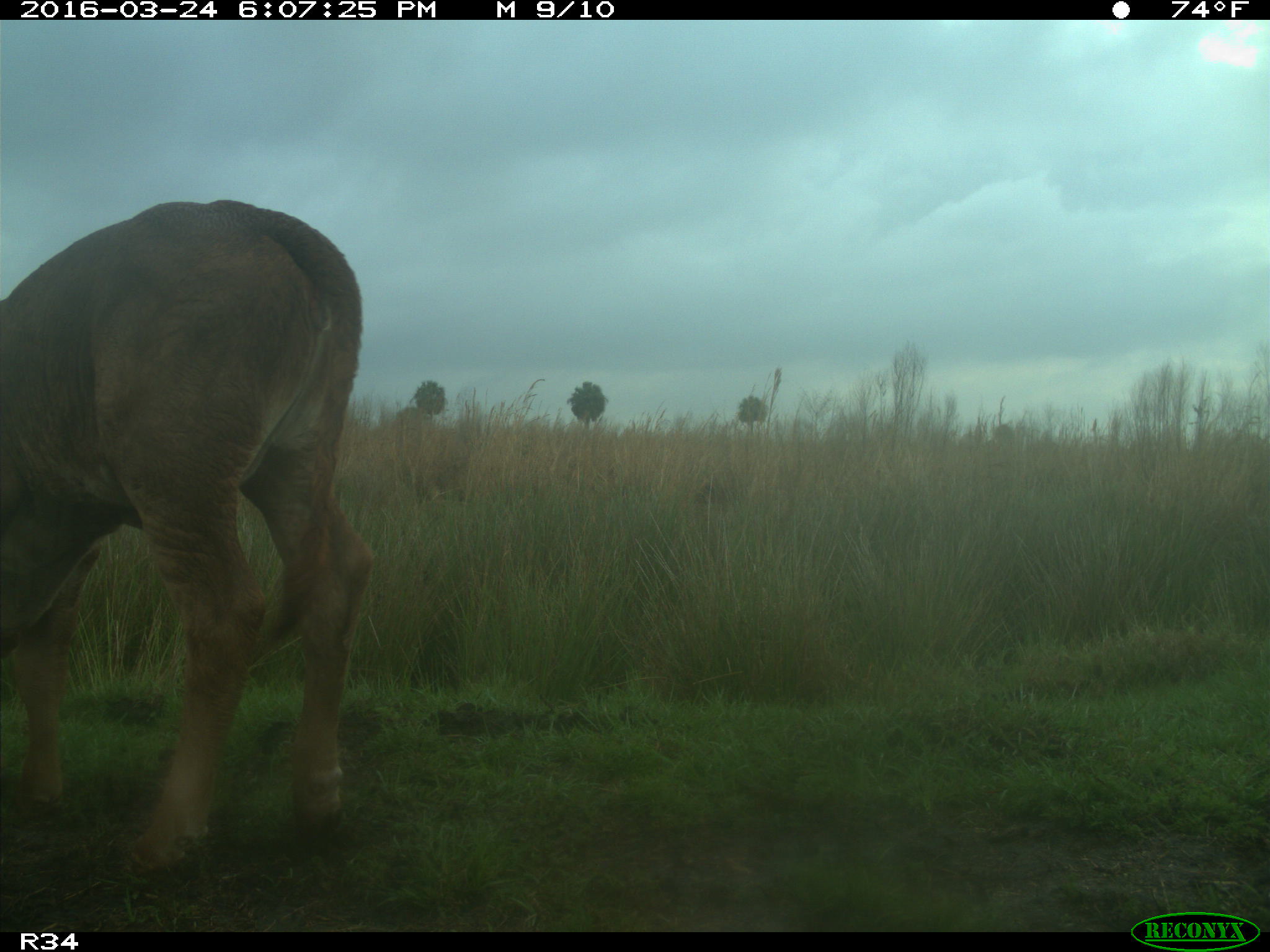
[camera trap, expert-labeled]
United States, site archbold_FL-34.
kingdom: Animalia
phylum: Chordata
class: Mammalia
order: Artiodactyla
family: Bovidae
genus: Bos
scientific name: Bos taurus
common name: domestic cow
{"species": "Bos taurus (domestic cow)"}